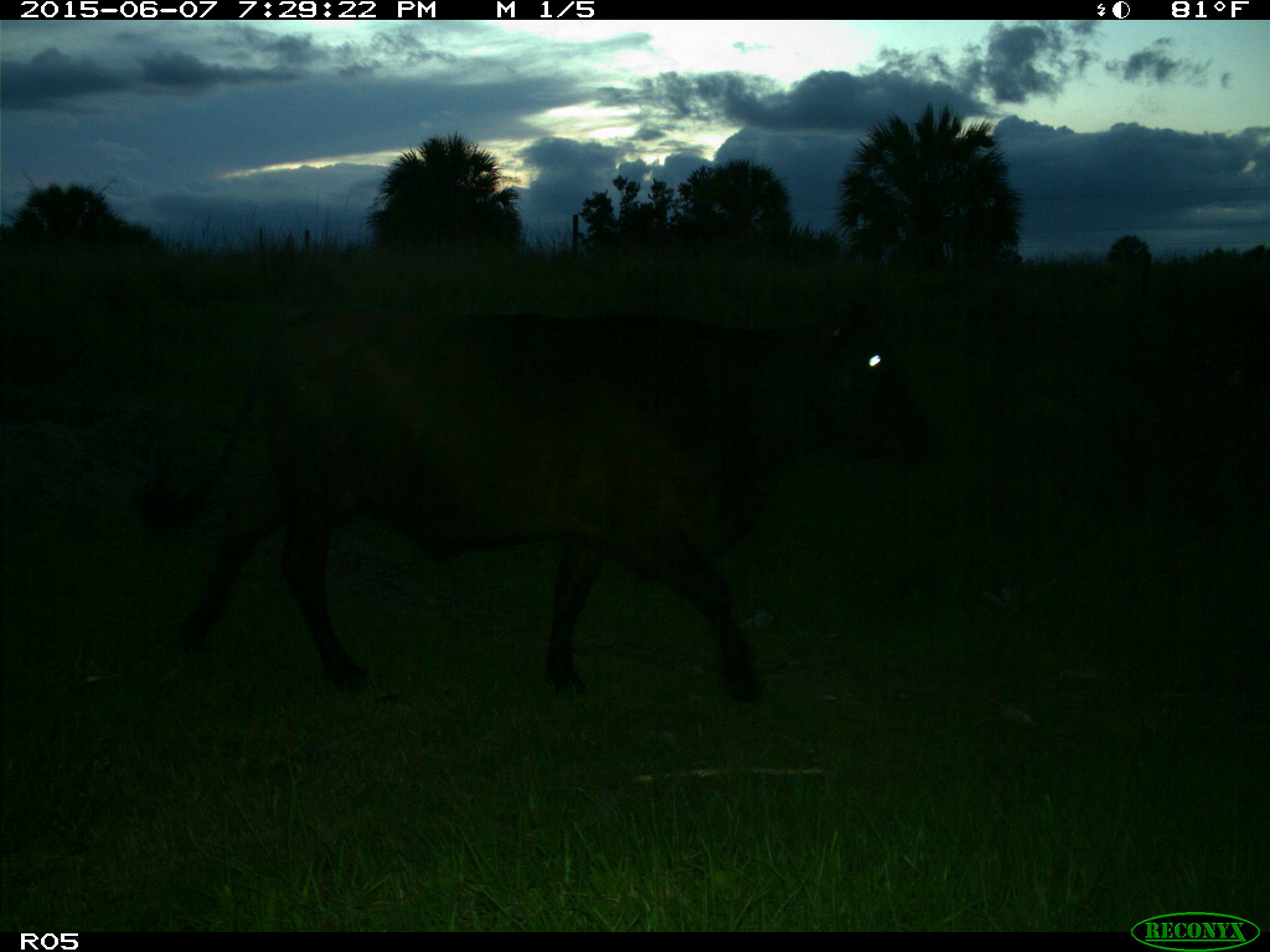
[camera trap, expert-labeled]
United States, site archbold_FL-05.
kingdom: Animalia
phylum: Chordata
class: Mammalia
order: Artiodactyla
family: Bovidae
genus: Bos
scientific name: Bos taurus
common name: domestic cow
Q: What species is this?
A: Bos taurus (domestic cow).